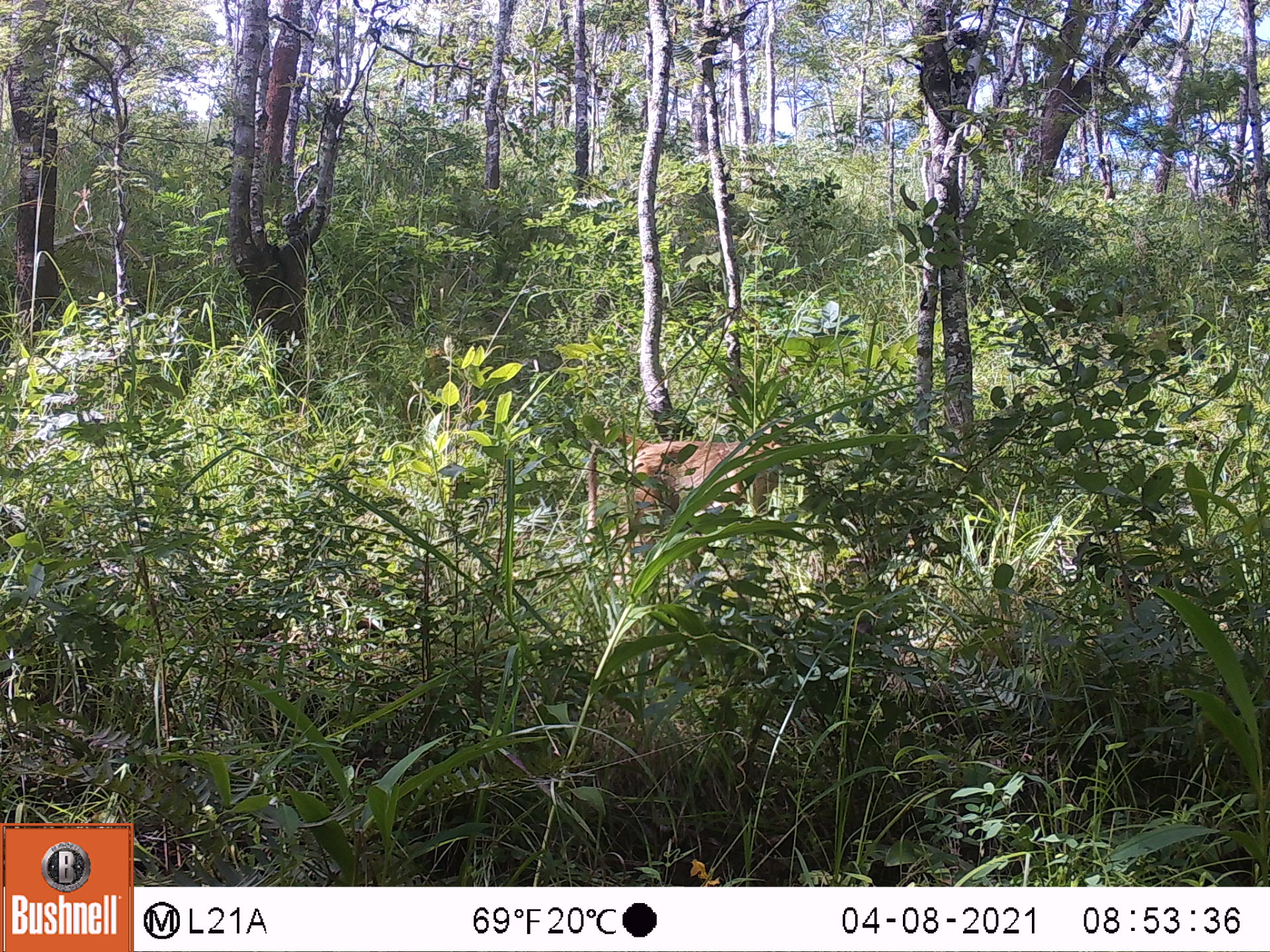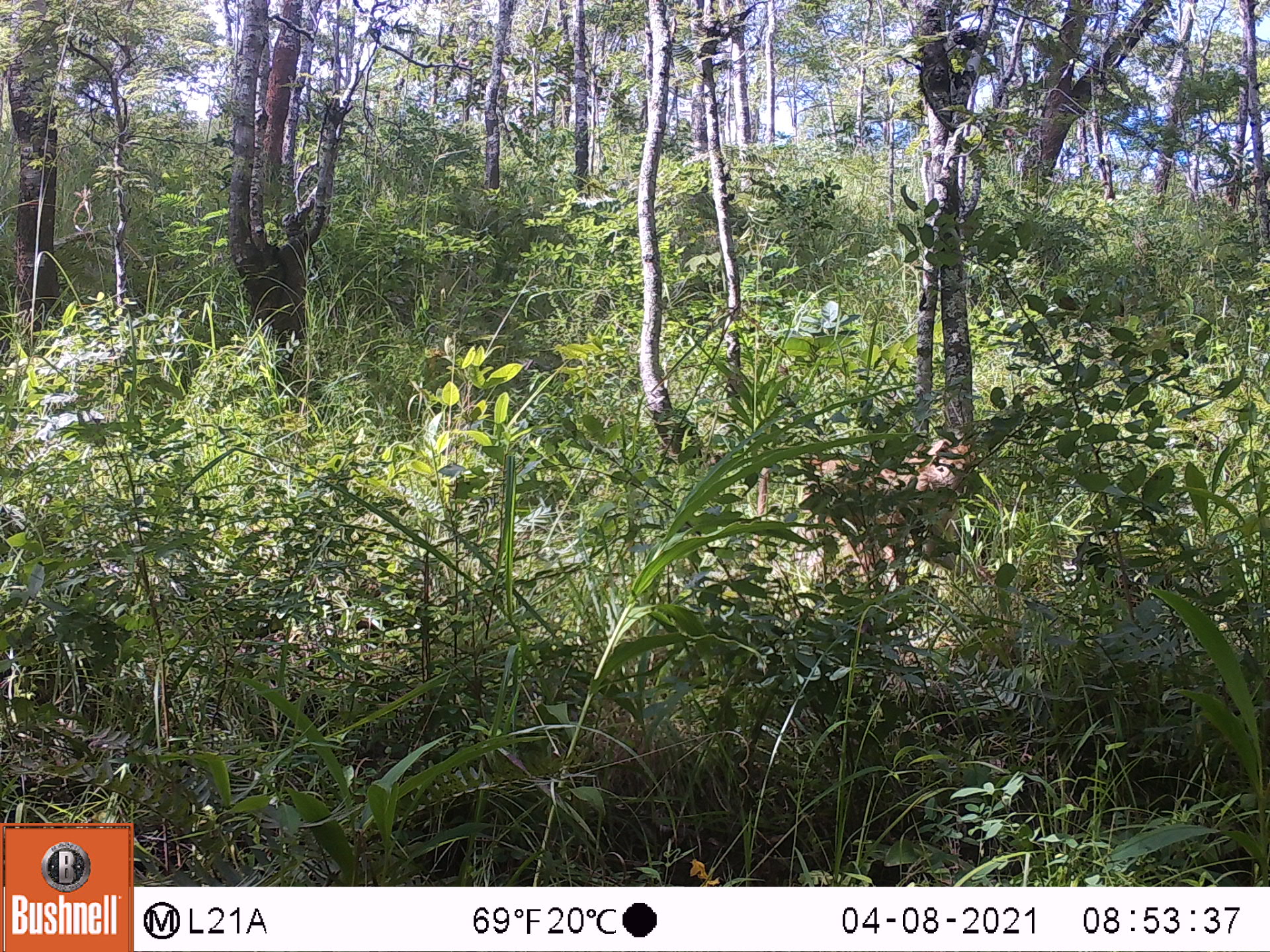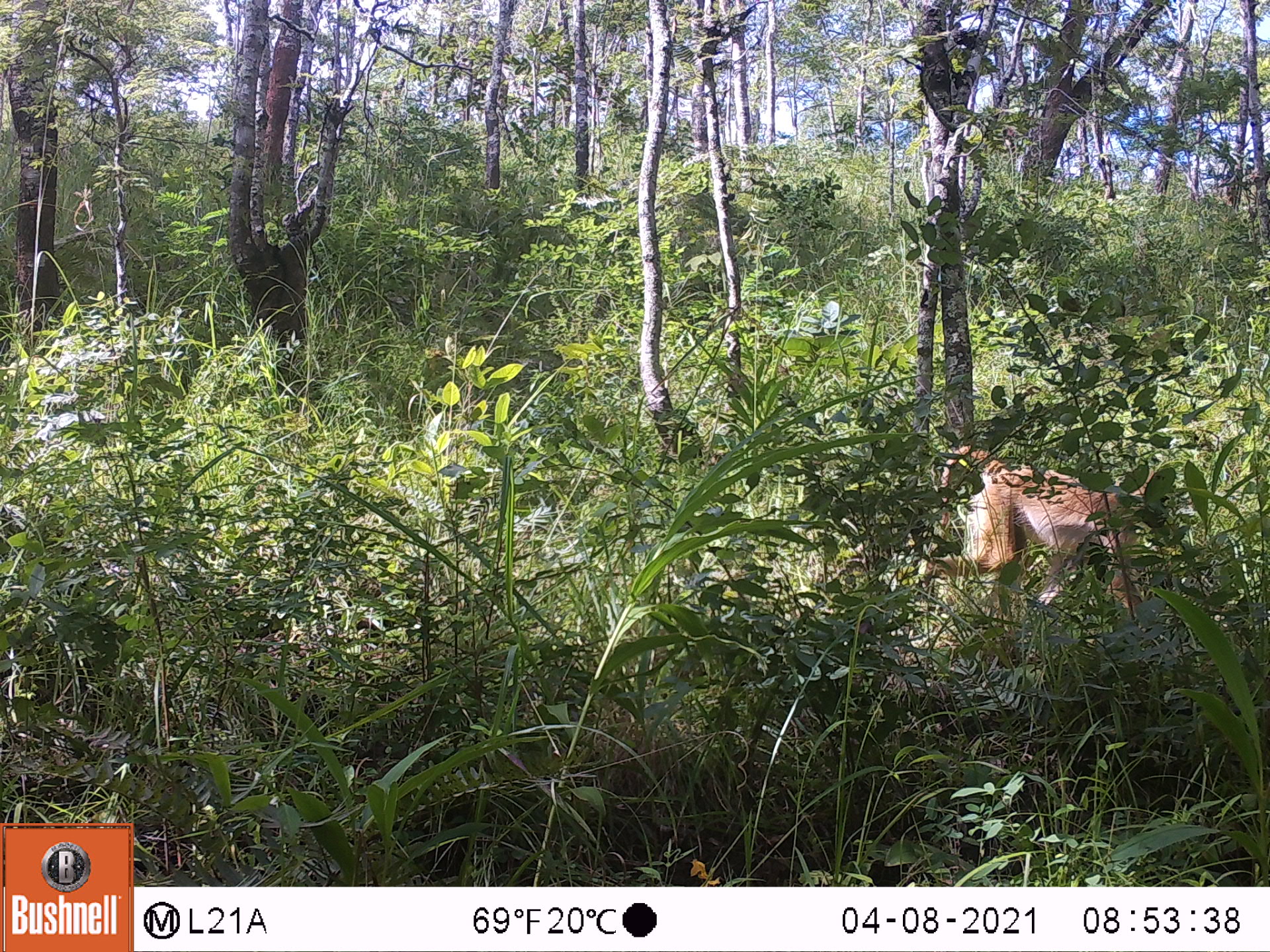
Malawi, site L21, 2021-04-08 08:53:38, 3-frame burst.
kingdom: Animalia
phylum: Chordata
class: Mammalia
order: Primates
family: Cercopithecidae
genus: Papio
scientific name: Papio cynocephalus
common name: yellow baboon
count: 1